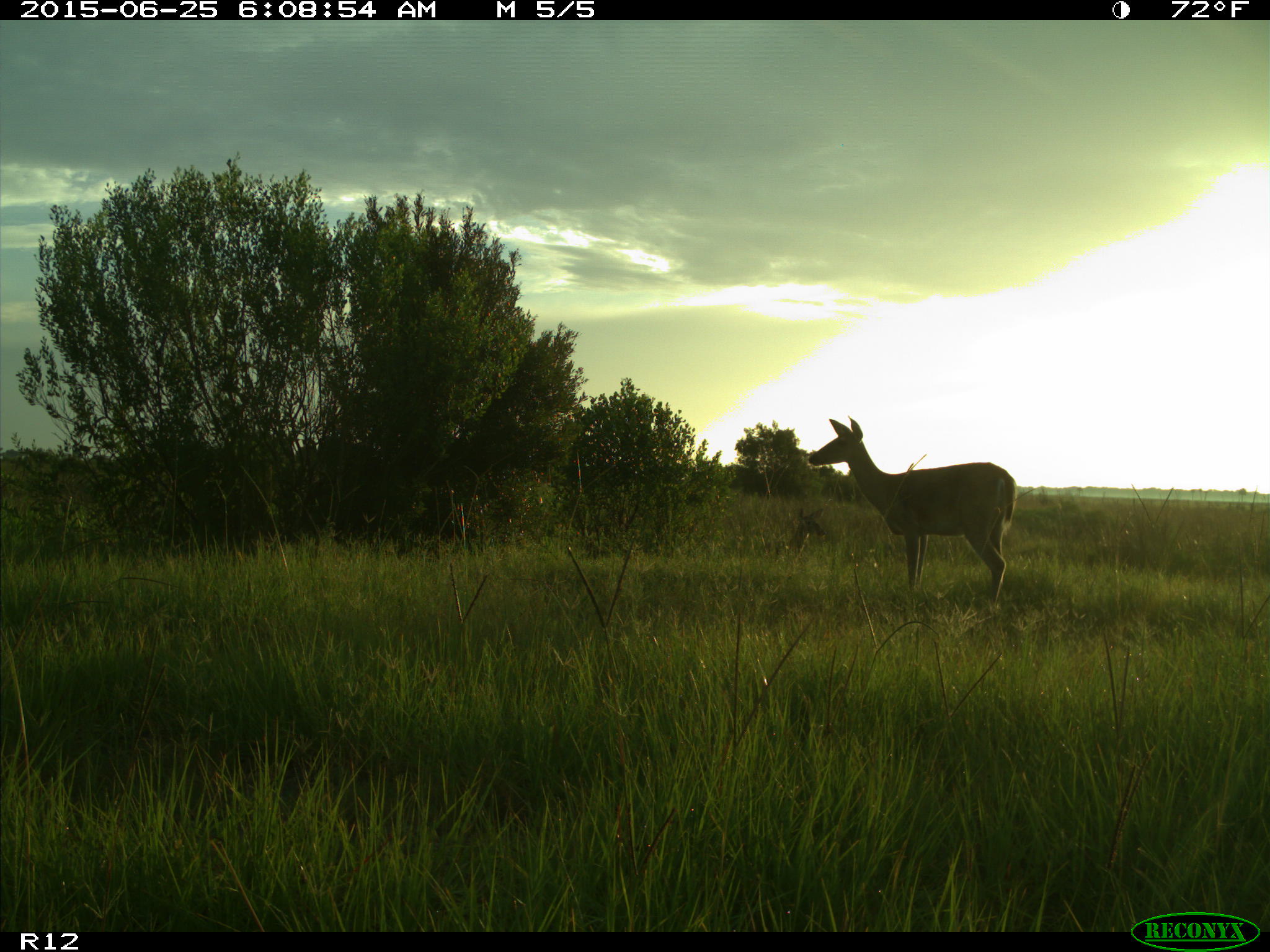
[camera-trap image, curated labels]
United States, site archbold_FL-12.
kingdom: Animalia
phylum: Chordata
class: Mammalia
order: Artiodactyla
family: Cervidae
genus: Odocoileus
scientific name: Odocoileus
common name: deer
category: unidentified deer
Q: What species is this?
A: Unidentified deer (deer) (Odocoileus).